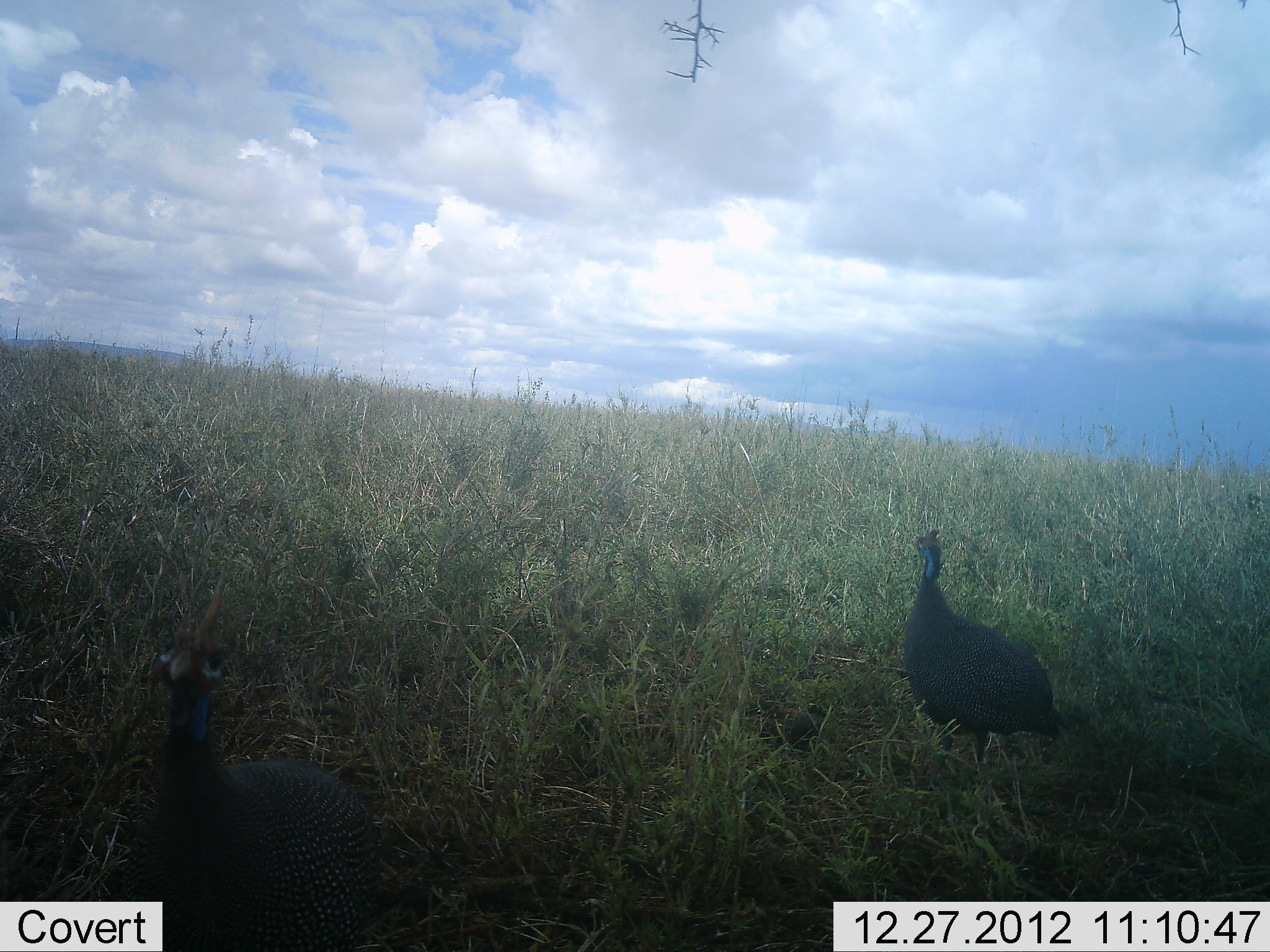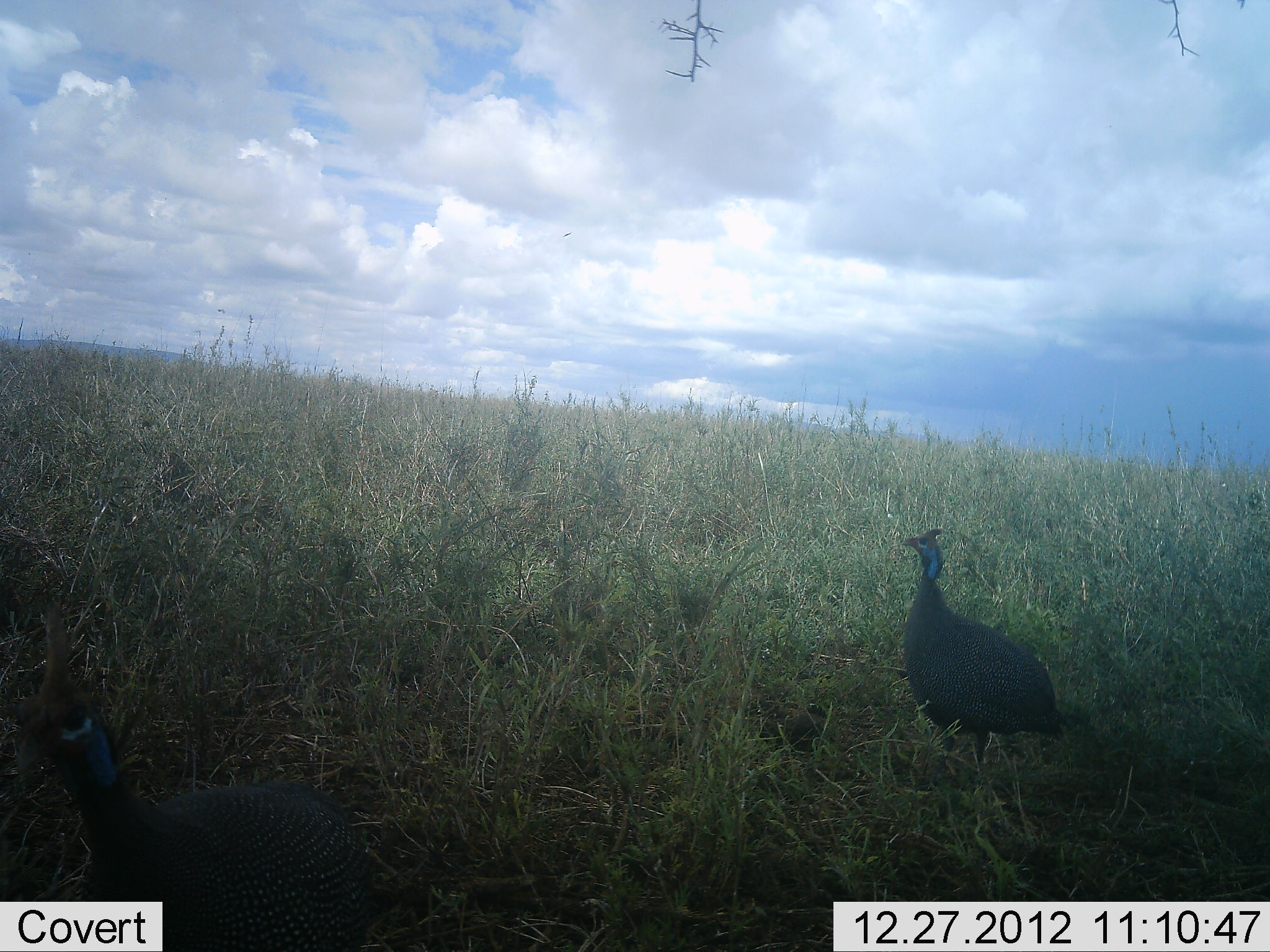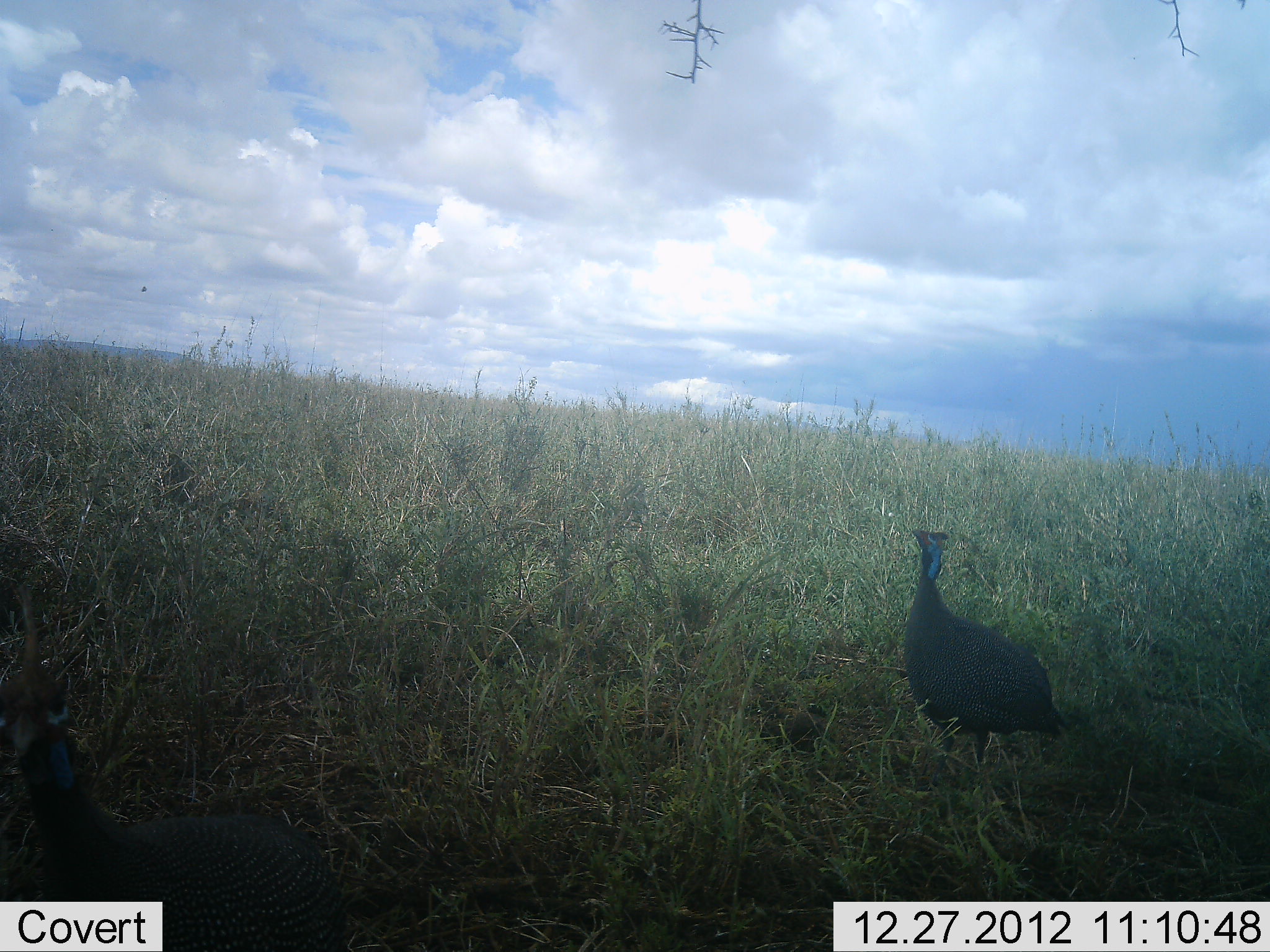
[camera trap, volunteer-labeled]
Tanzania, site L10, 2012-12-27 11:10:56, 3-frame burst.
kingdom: Animalia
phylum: Chordata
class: Aves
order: Galliformes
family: Numididae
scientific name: Numididae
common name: guinea fowl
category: guineafowl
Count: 2.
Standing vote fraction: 90%.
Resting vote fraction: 0%.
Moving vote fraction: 50%.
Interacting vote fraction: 0%.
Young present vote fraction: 0%.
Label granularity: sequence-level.